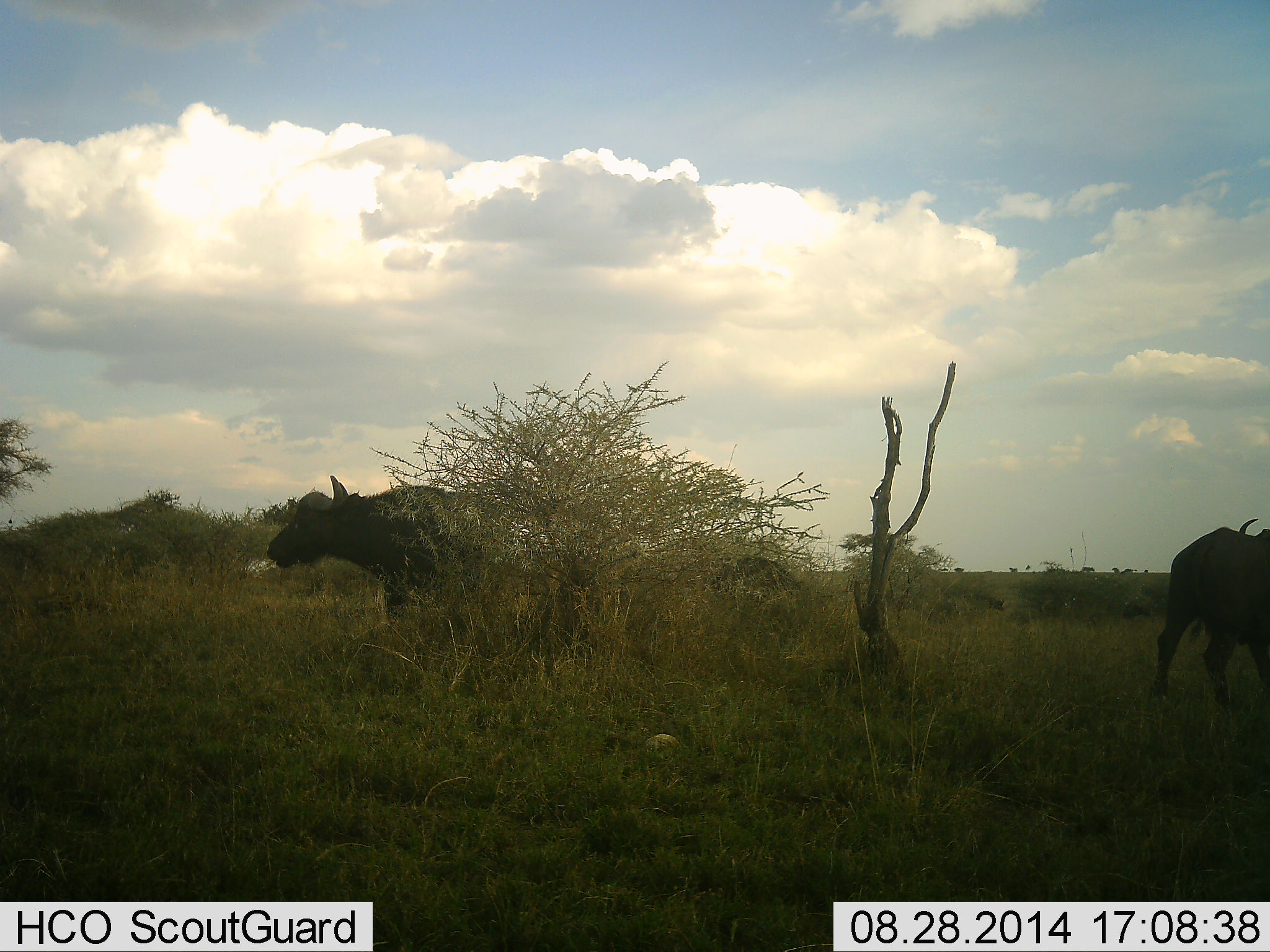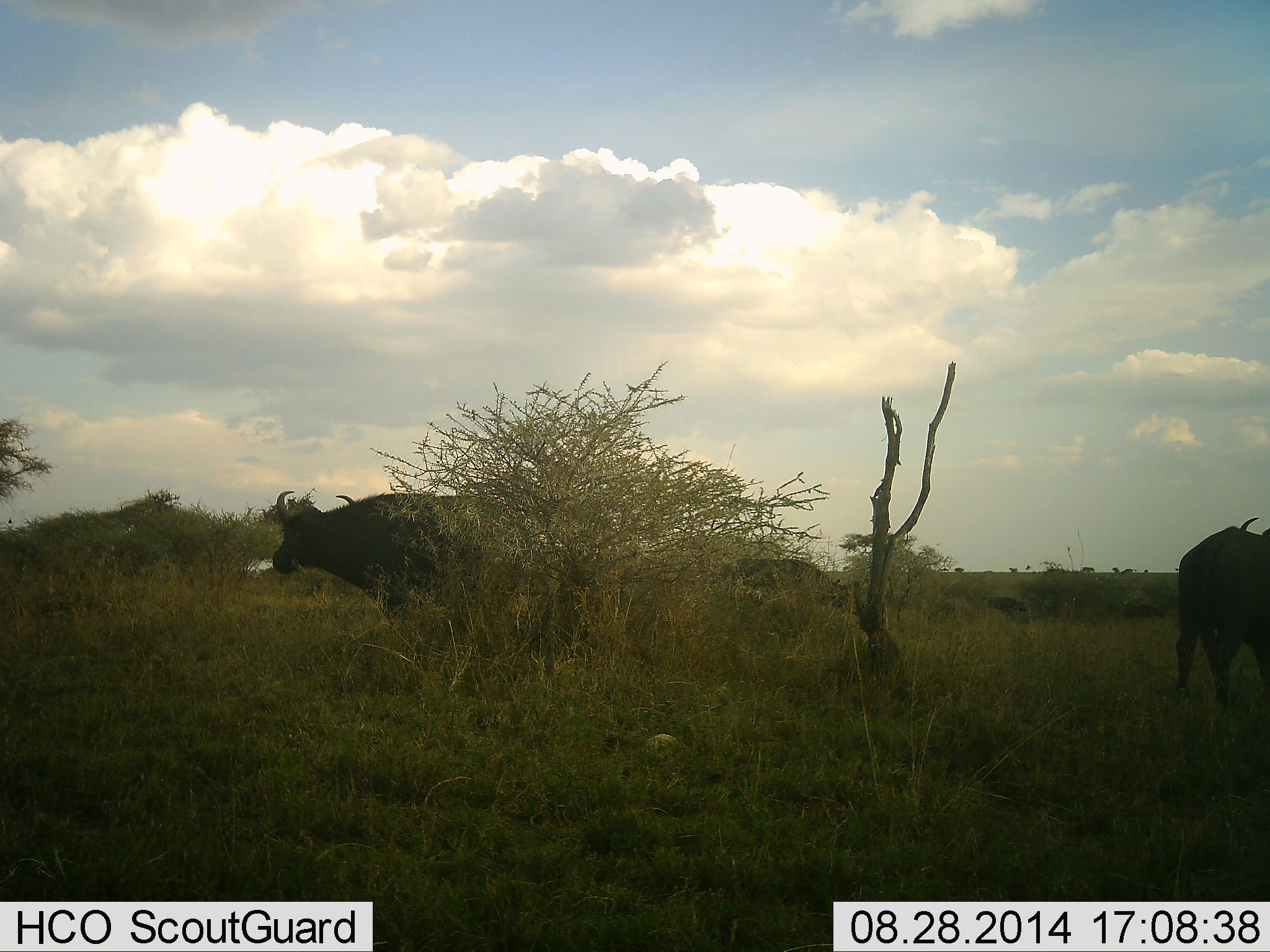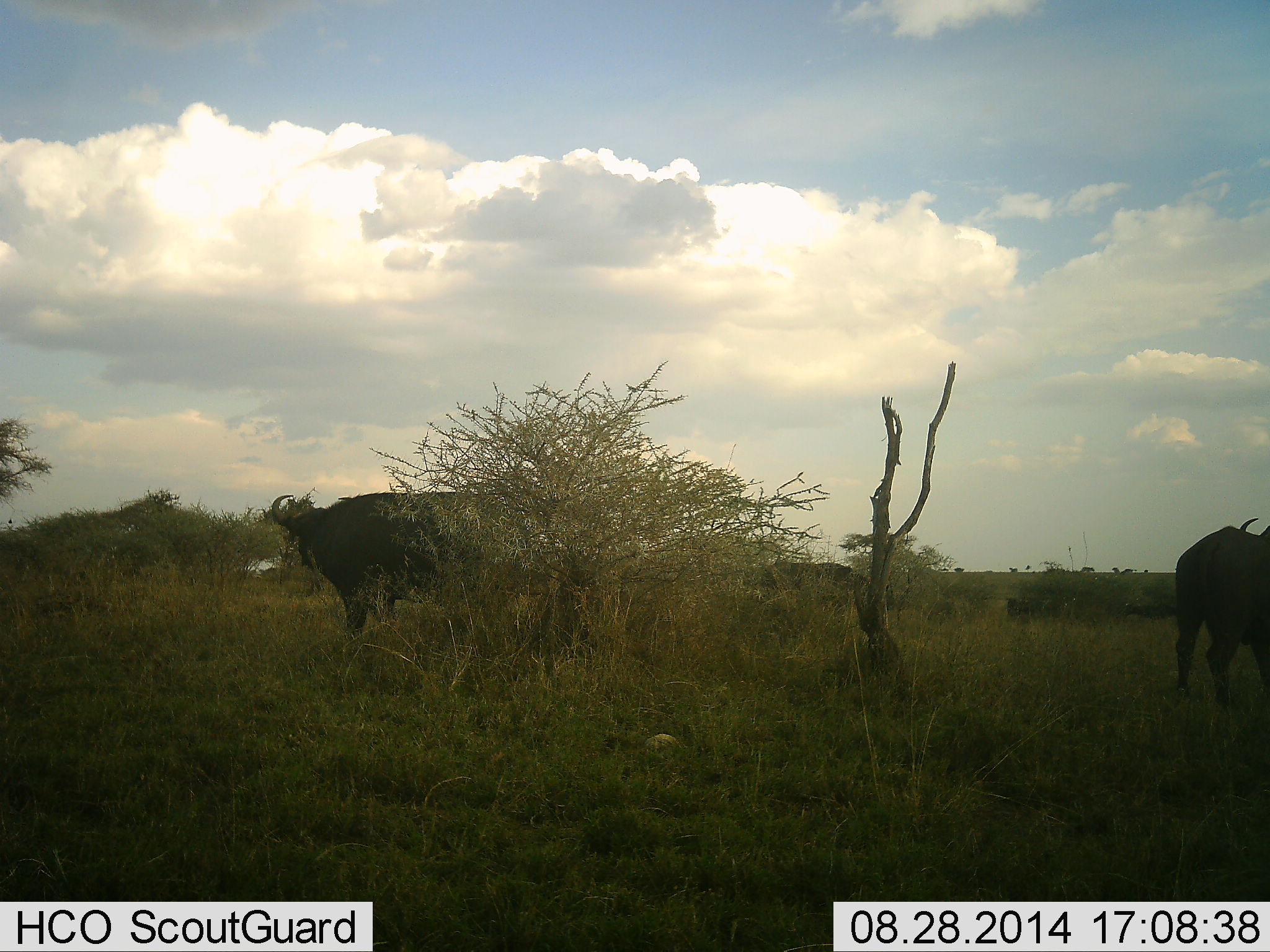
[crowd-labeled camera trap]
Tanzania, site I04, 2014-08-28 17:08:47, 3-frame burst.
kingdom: Animalia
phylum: Chordata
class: Mammalia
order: Artiodactyla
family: Bovidae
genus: Syncerus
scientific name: Syncerus caffer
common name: cape buffalo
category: buffalo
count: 5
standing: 40%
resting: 10%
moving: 60%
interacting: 0%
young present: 0%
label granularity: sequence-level